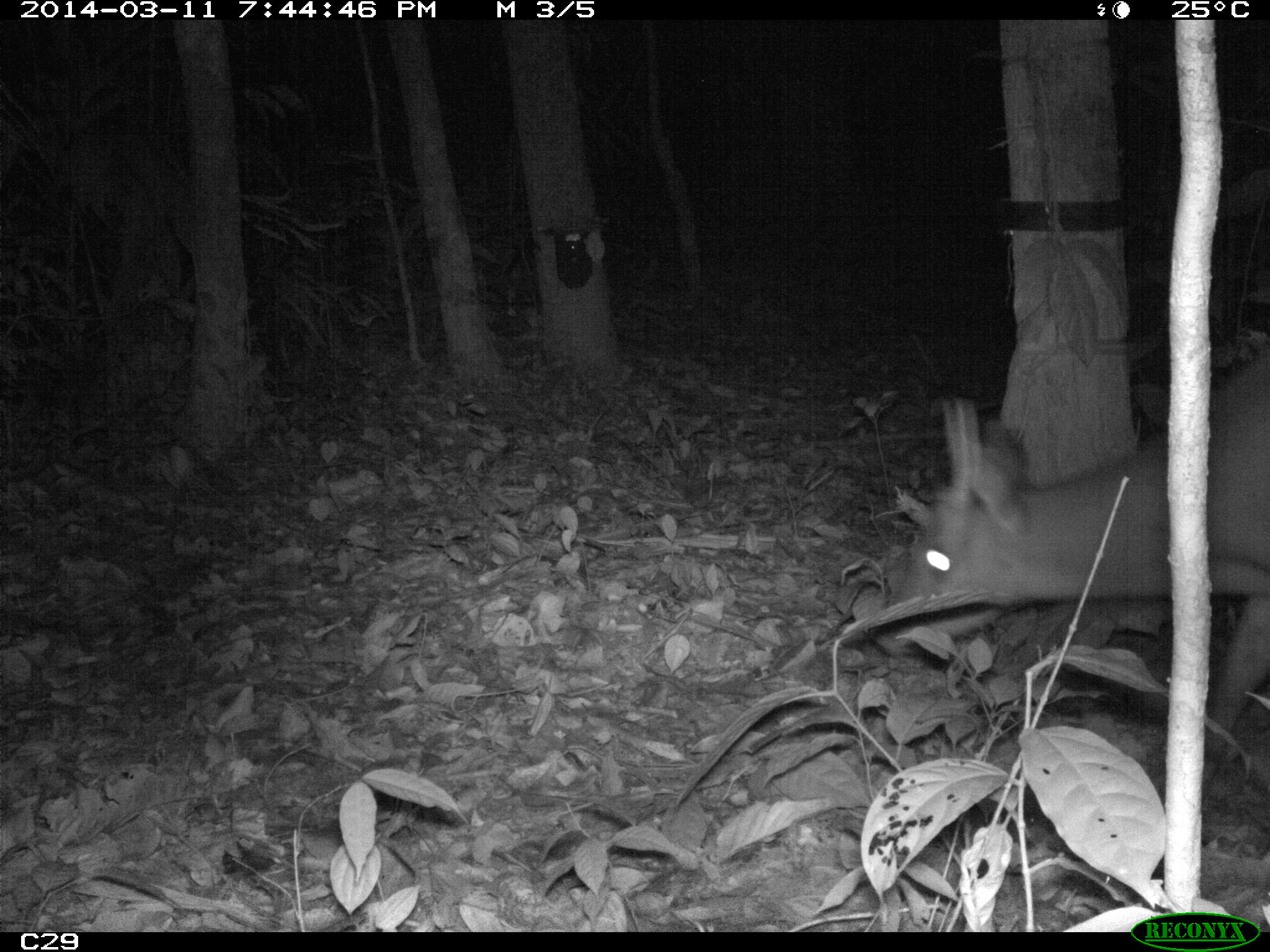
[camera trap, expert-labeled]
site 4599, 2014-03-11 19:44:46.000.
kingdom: Animalia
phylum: Chordata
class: Mammalia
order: Artiodactyla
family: Cervidae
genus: Mazama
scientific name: Mazama americana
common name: red brocket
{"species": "Mazama americana (red brocket)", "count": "1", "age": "adult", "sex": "male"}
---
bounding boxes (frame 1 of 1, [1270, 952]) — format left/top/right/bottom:
mazama americana: 877/346/1269/799